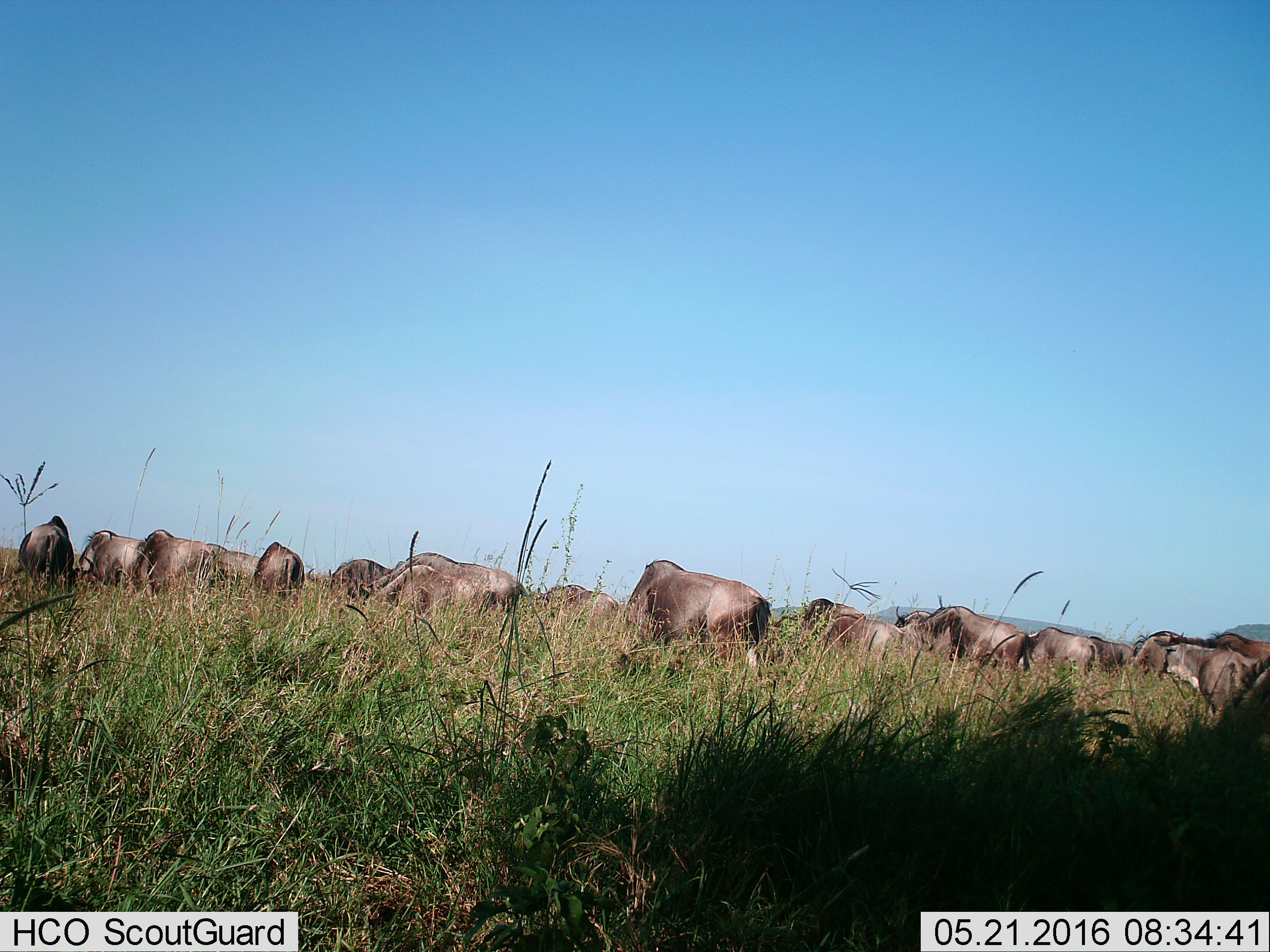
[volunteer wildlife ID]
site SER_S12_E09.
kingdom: Animalia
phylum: Chordata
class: Mammalia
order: Artiodactyla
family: Bovidae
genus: Connochaetes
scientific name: Connochaetes taurinus taurinus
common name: blue wildebeest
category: wildebeestblue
Wildebeestblue (blue wildebeest) (Connochaetes taurinus taurinus), count 11-50. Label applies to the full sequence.